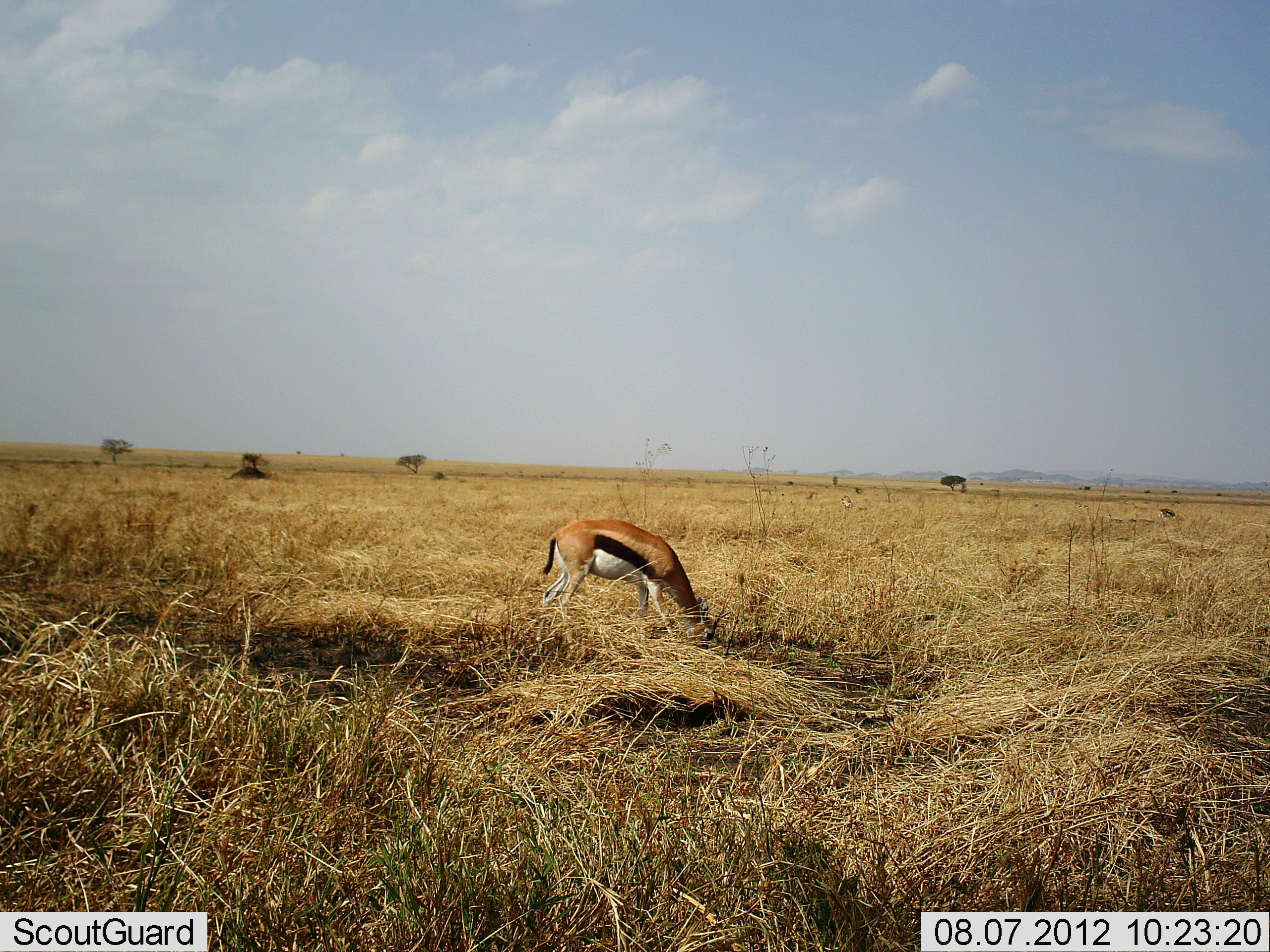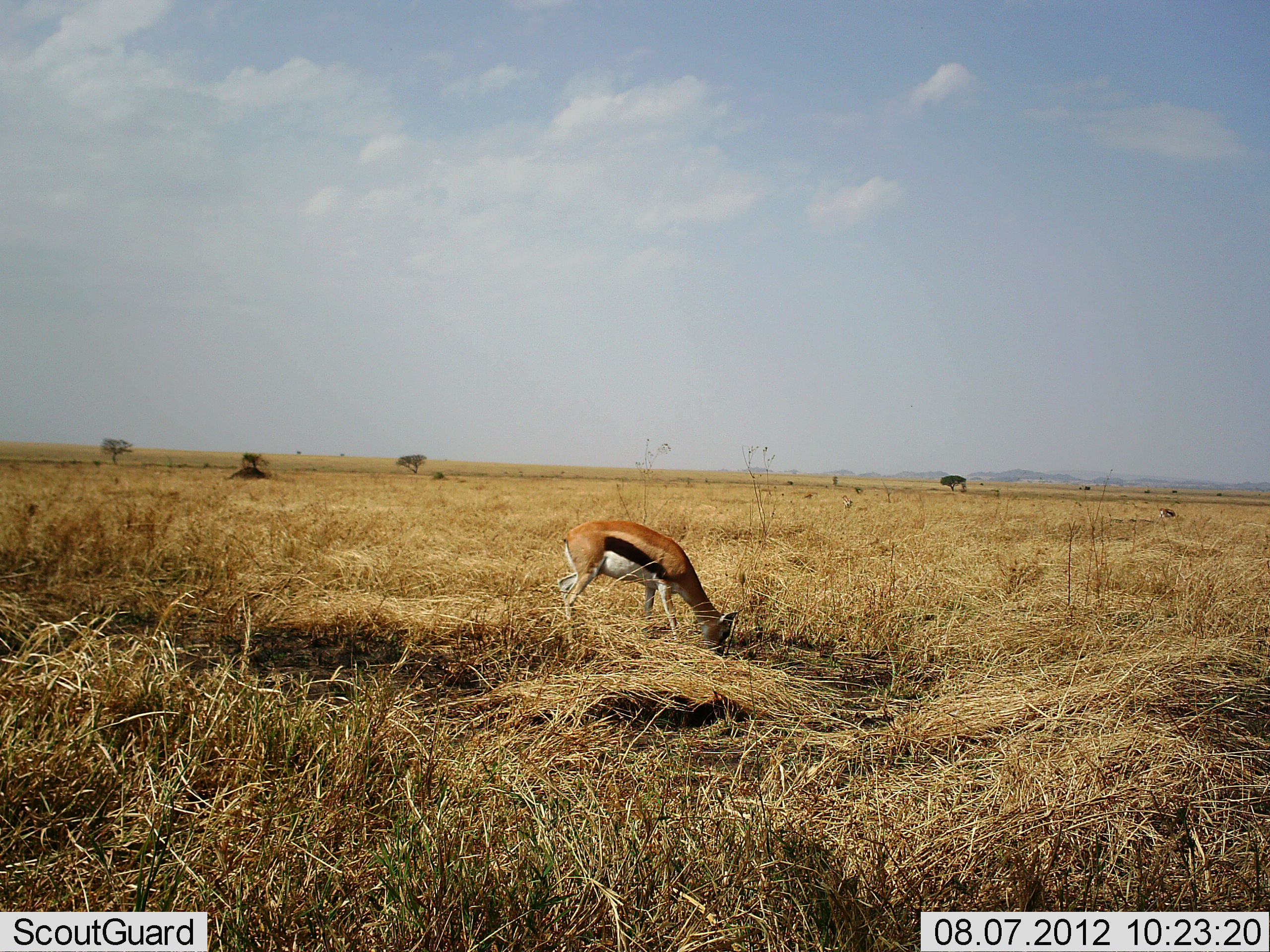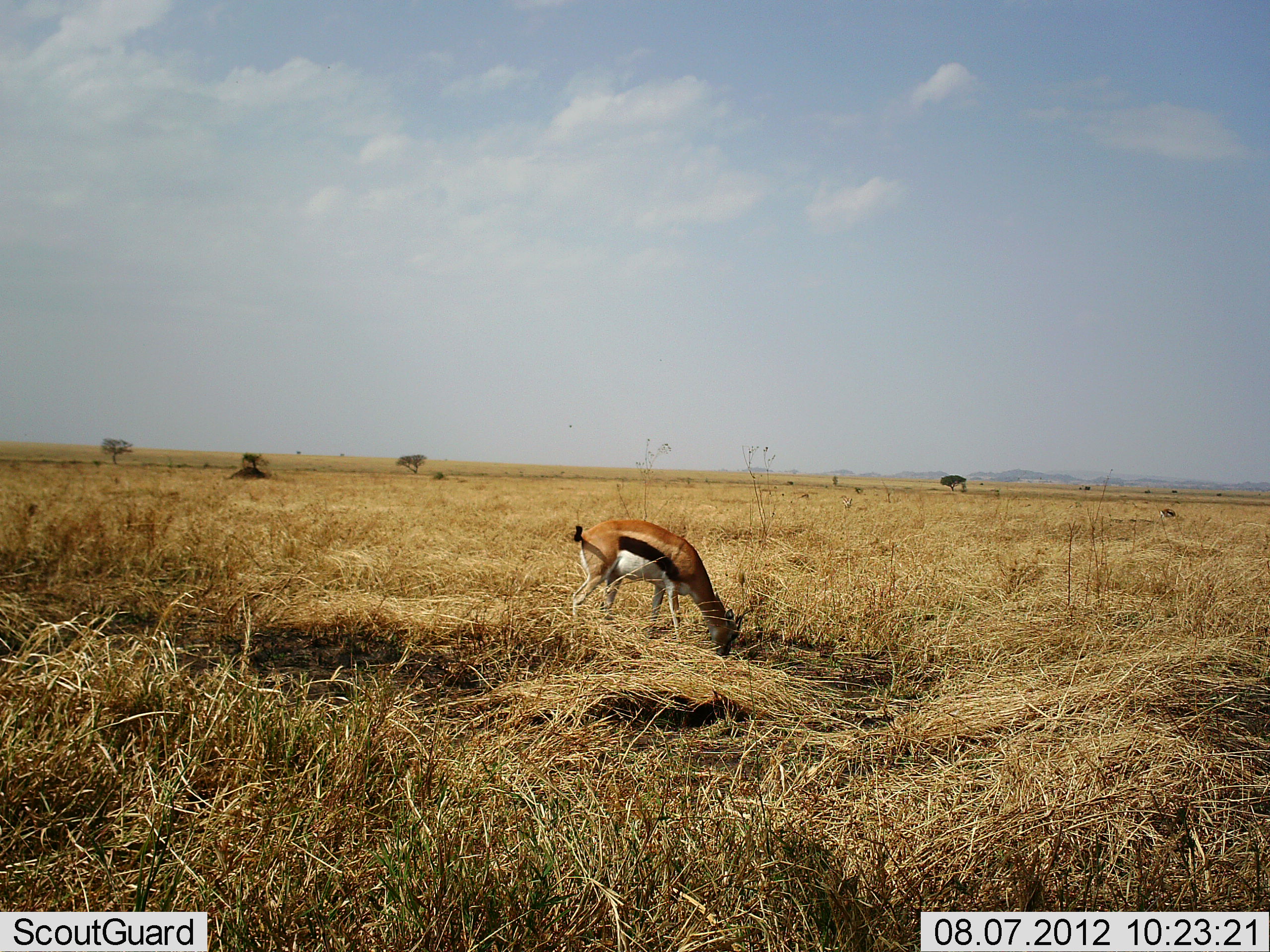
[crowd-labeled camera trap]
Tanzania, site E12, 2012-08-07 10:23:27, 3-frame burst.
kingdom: Animalia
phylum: Chordata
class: Mammalia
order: Artiodactyla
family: Bovidae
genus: Eudorcas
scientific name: Eudorcas thomsonii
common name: thomson's gazelle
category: gazellethomsons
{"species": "gazellethomsons (thomson's gazelle) (Eudorcas thomsonii)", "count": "1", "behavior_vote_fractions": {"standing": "20%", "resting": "0%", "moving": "10%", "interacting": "0%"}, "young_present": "0%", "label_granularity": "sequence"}